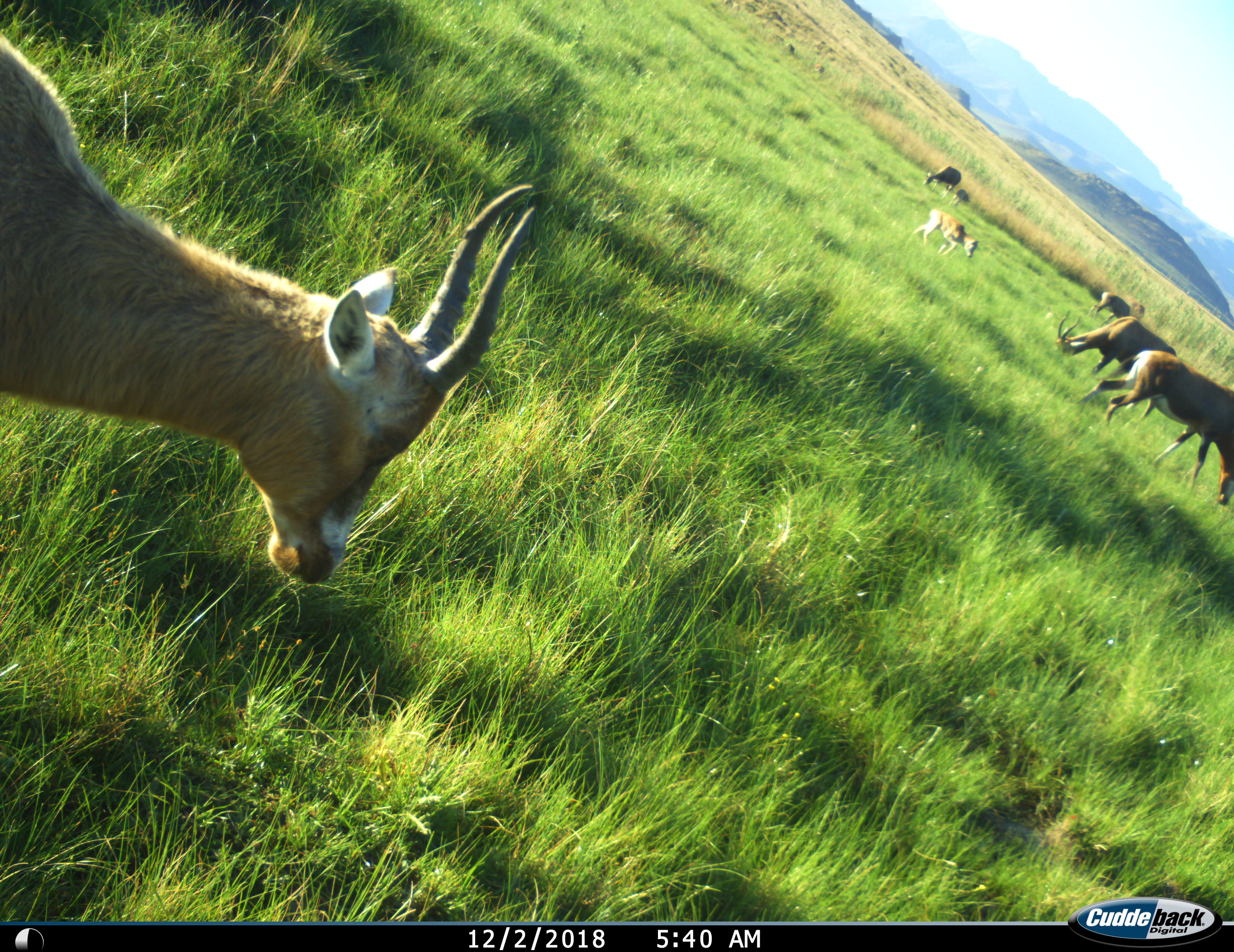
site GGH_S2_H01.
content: unidentified animal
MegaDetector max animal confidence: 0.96